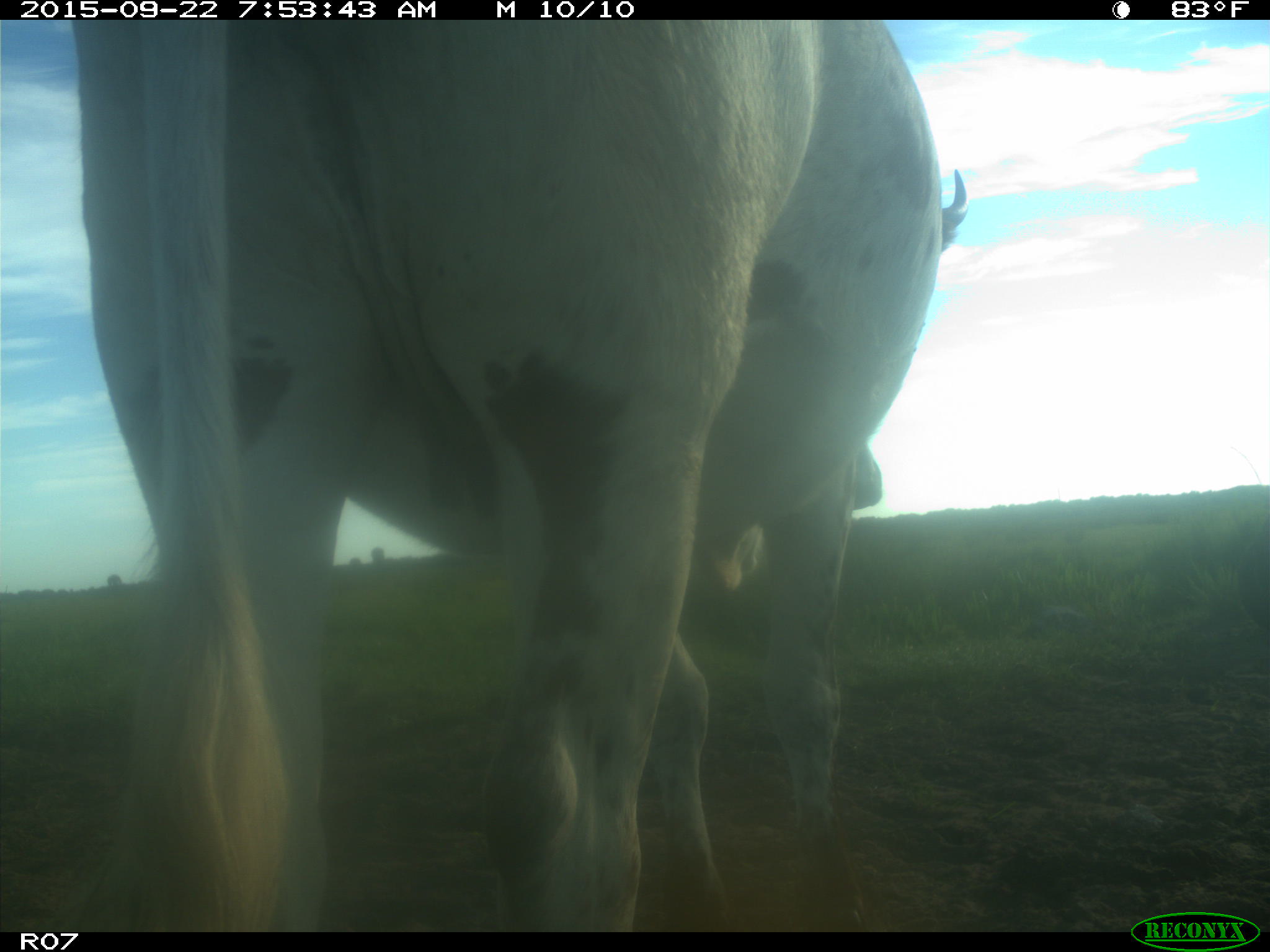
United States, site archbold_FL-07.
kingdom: Animalia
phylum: Chordata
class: Mammalia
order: Artiodactyla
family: Bovidae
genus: Bos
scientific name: Bos taurus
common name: domestic cow